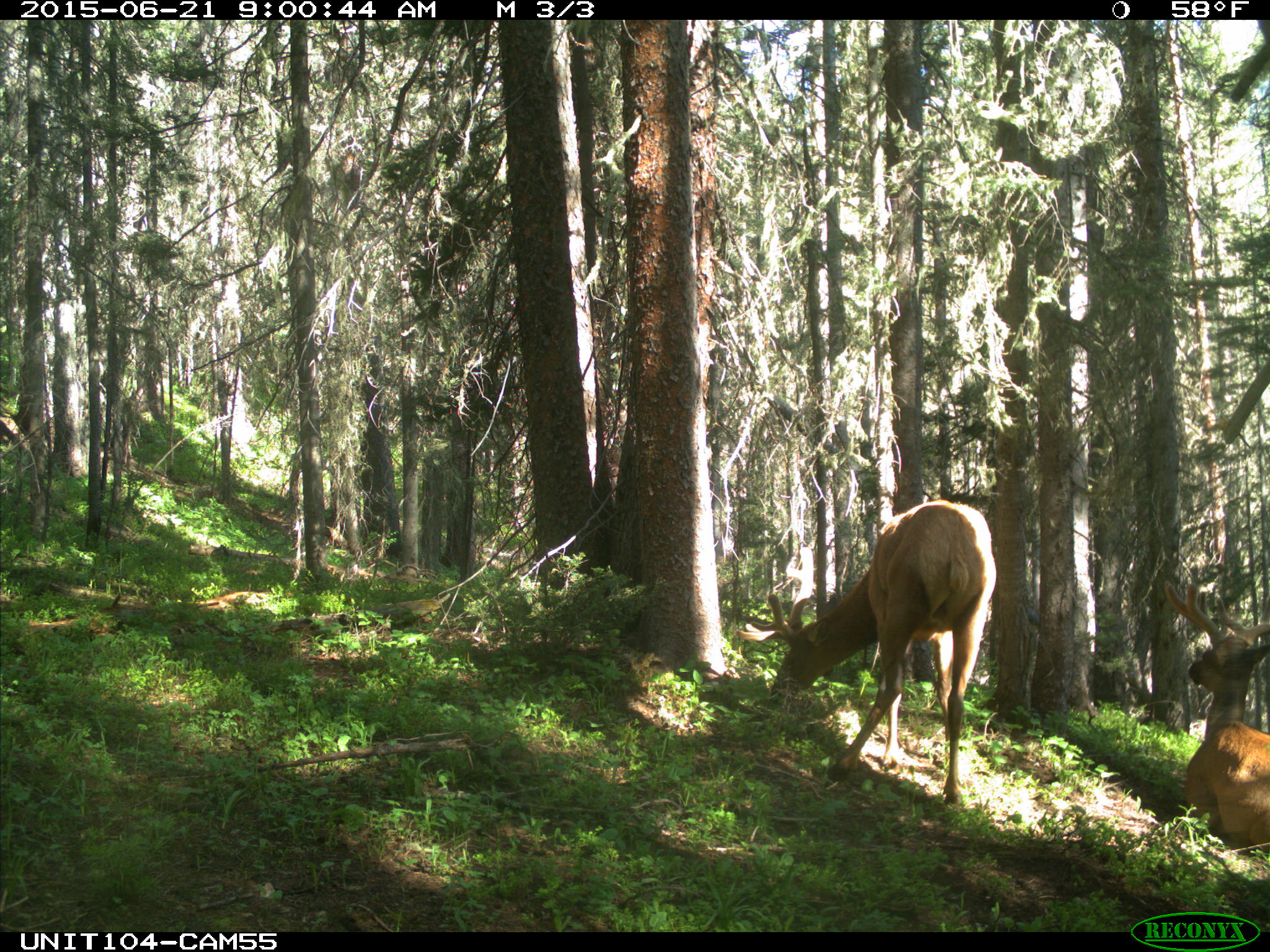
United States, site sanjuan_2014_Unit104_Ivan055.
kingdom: Animalia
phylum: Chordata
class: Mammalia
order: Artiodactyla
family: Cervidae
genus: Cervus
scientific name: Cervus elaphus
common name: red deer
Cervus elaphus (red deer).